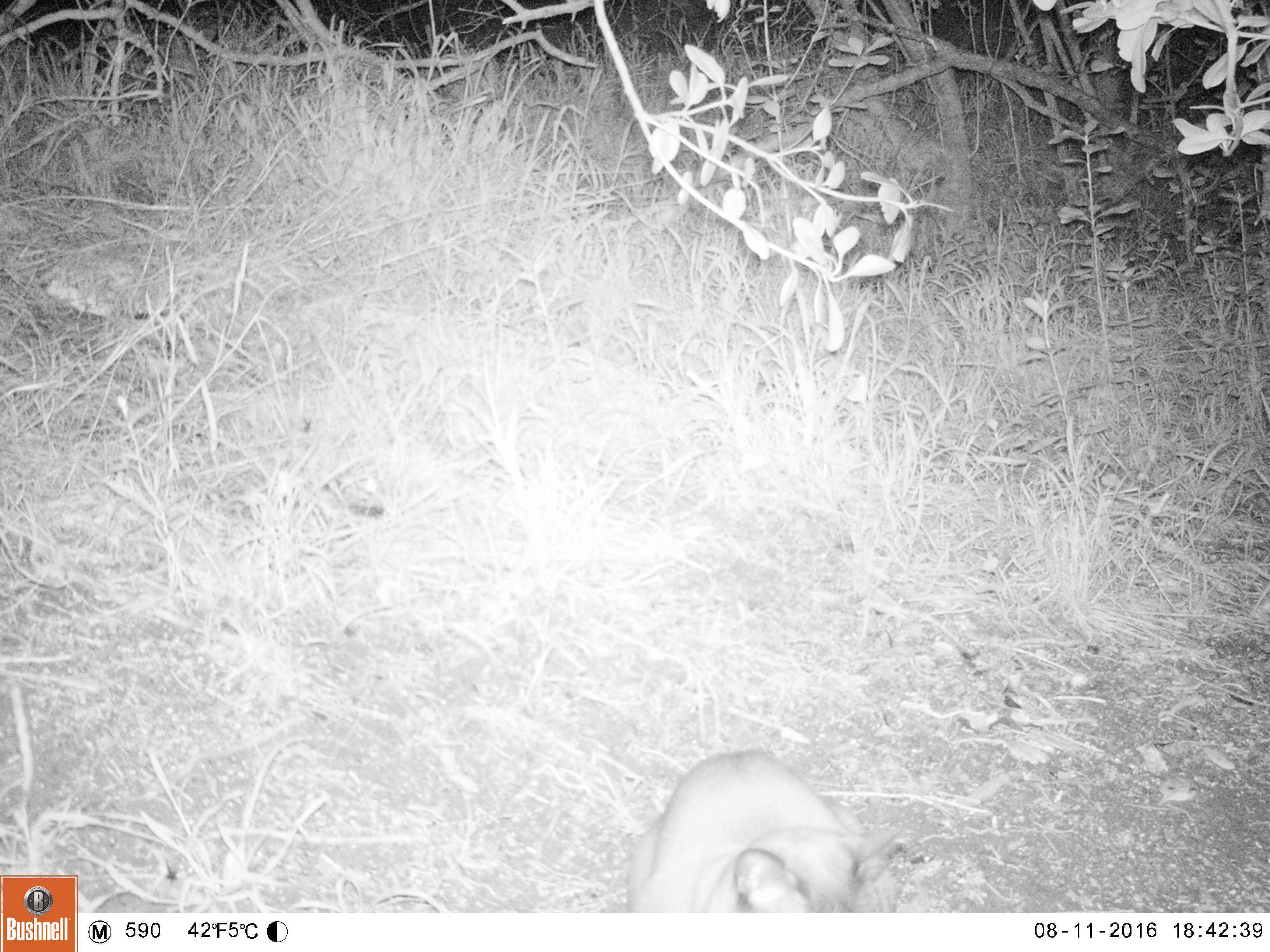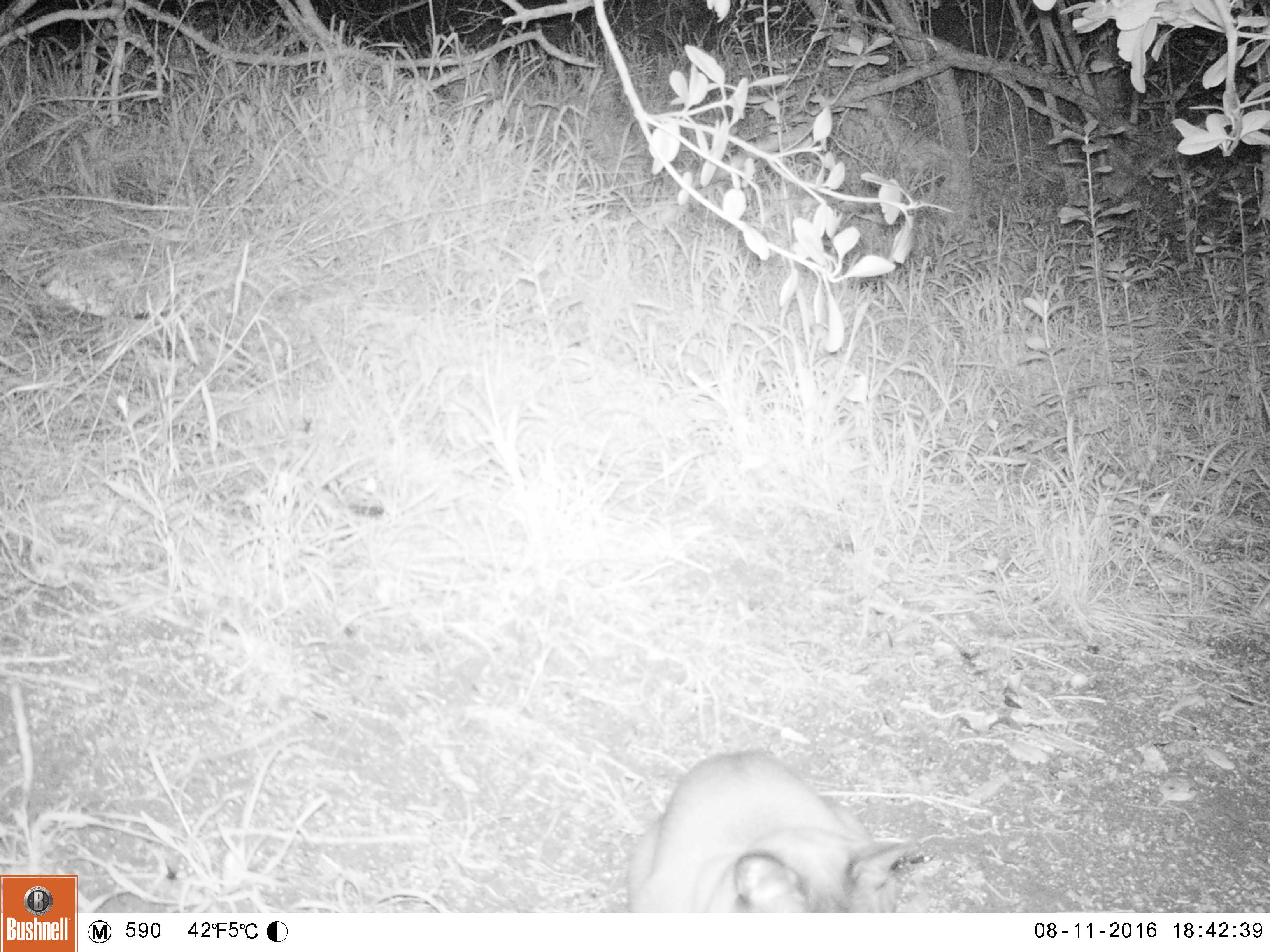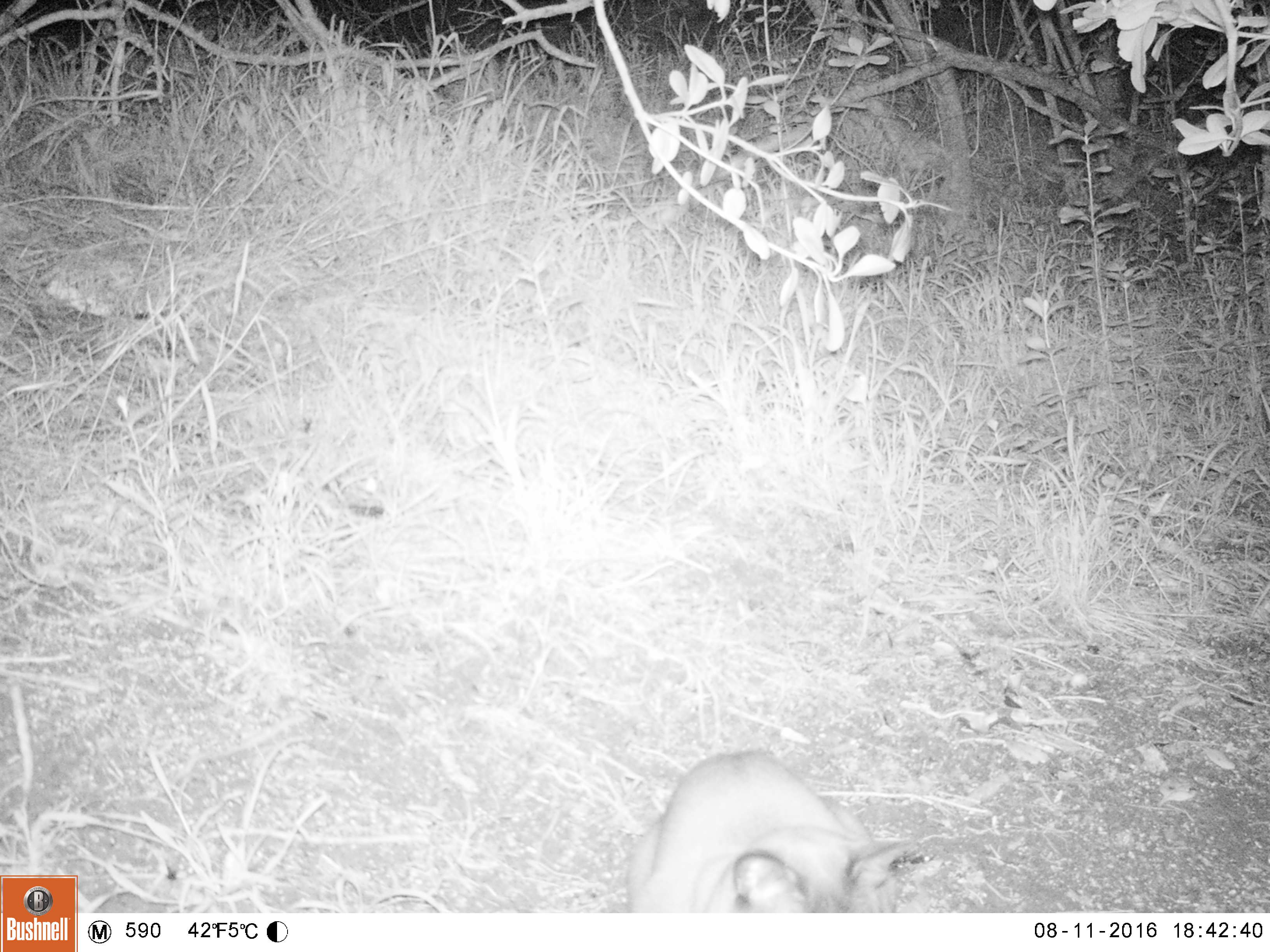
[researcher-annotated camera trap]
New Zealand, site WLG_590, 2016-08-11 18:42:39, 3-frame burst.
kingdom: Animalia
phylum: Chordata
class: Mammalia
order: Carnivora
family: Felidae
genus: Felis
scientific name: Felis catus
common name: domestic cat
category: cat